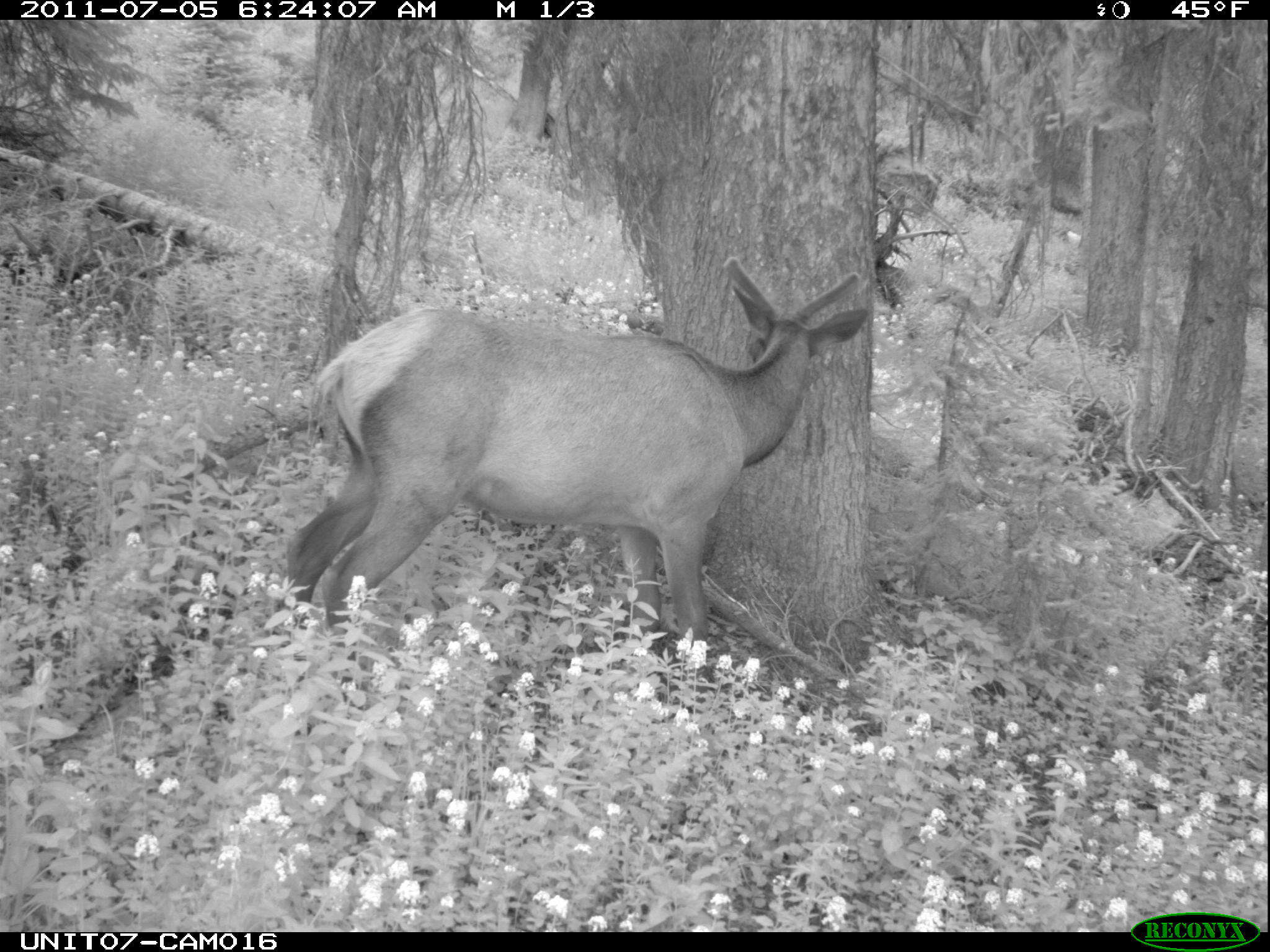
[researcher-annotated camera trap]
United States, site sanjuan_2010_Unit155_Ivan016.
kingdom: Animalia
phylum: Chordata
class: Mammalia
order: Artiodactyla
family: Cervidae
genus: Cervus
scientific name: Cervus elaphus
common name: red deer